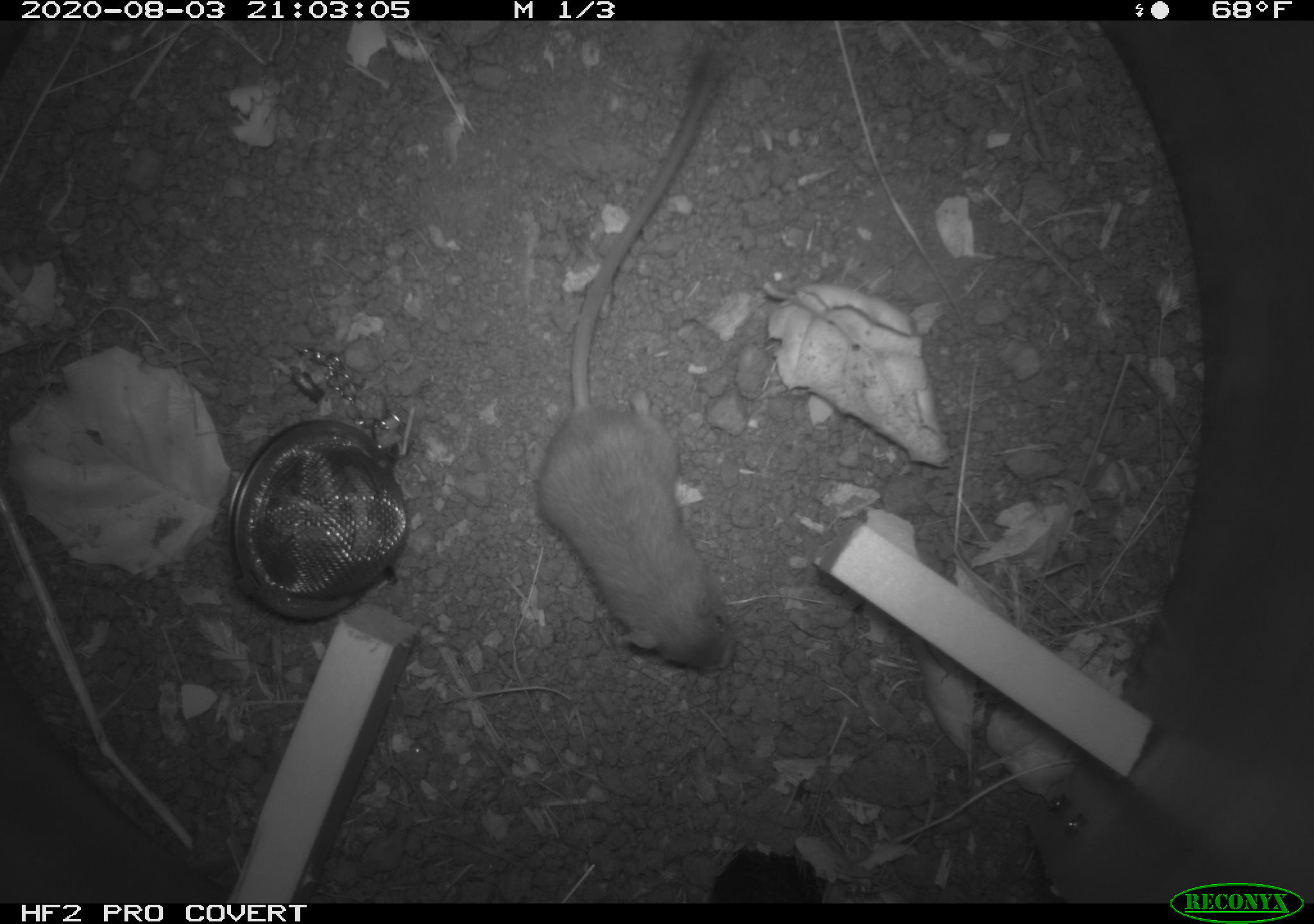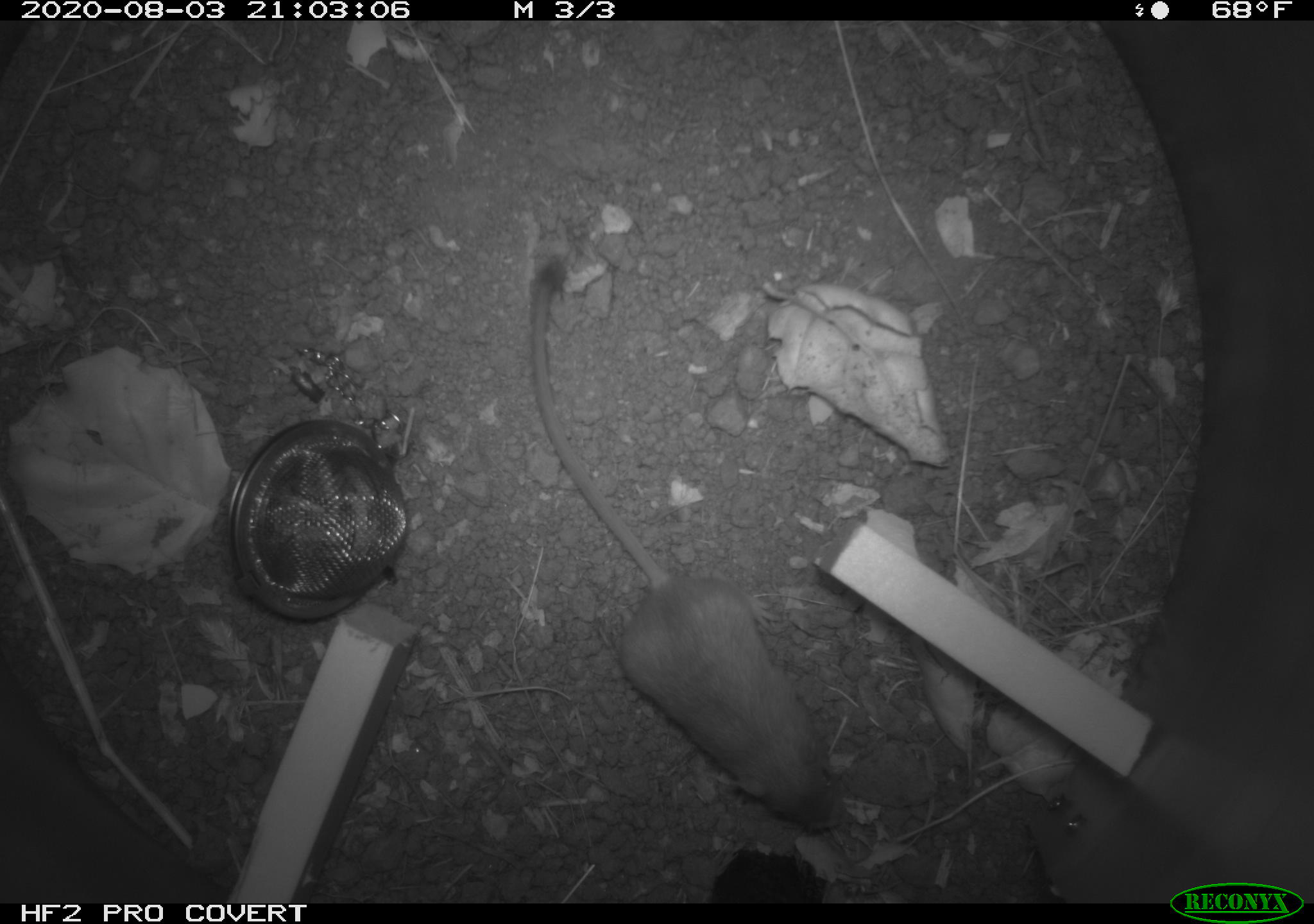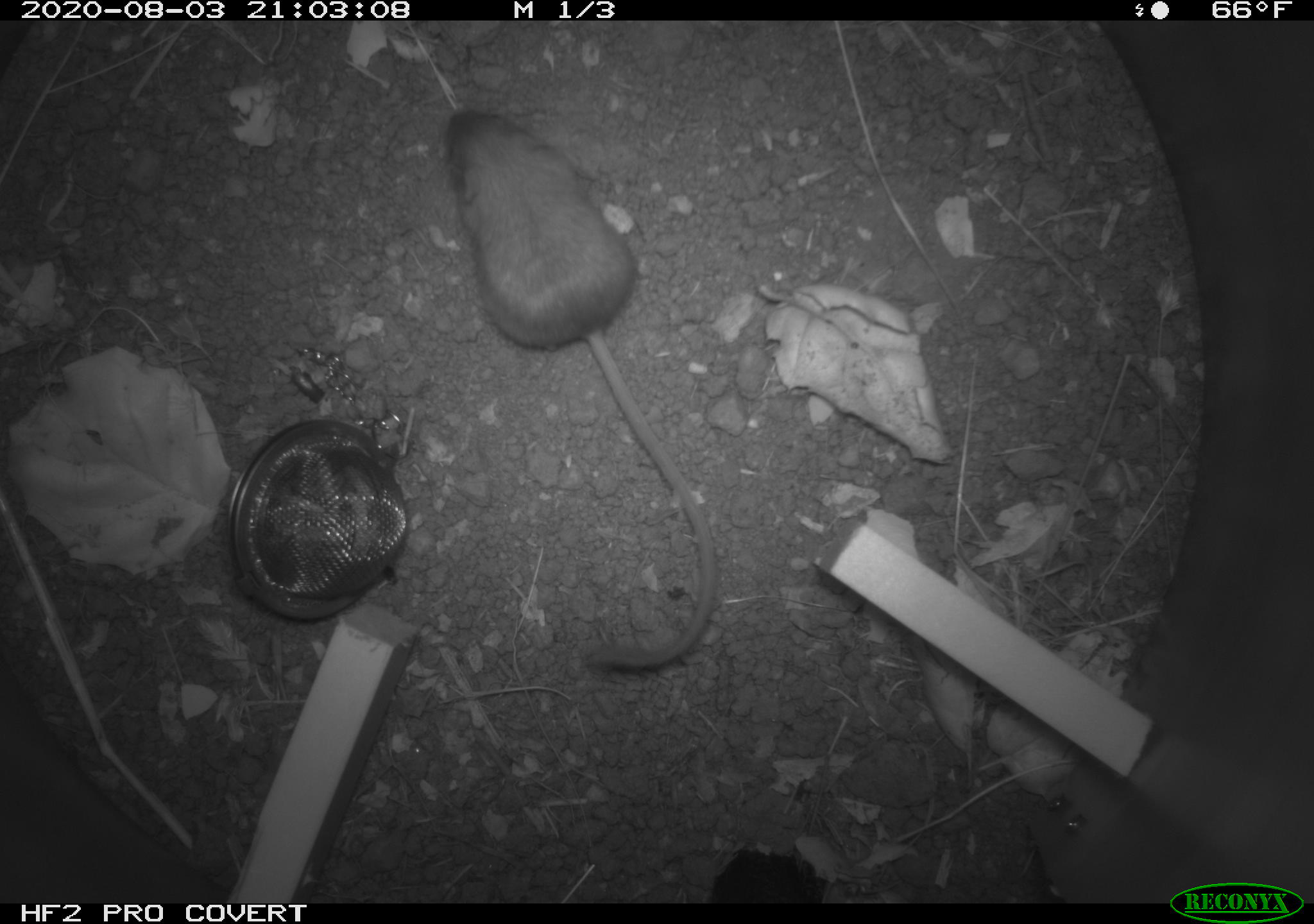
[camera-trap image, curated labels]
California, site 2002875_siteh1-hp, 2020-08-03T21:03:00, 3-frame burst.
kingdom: Animalia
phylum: Chordata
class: Mammalia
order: Rodentia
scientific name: Rodentia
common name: rodent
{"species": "rodent (Rodentia)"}